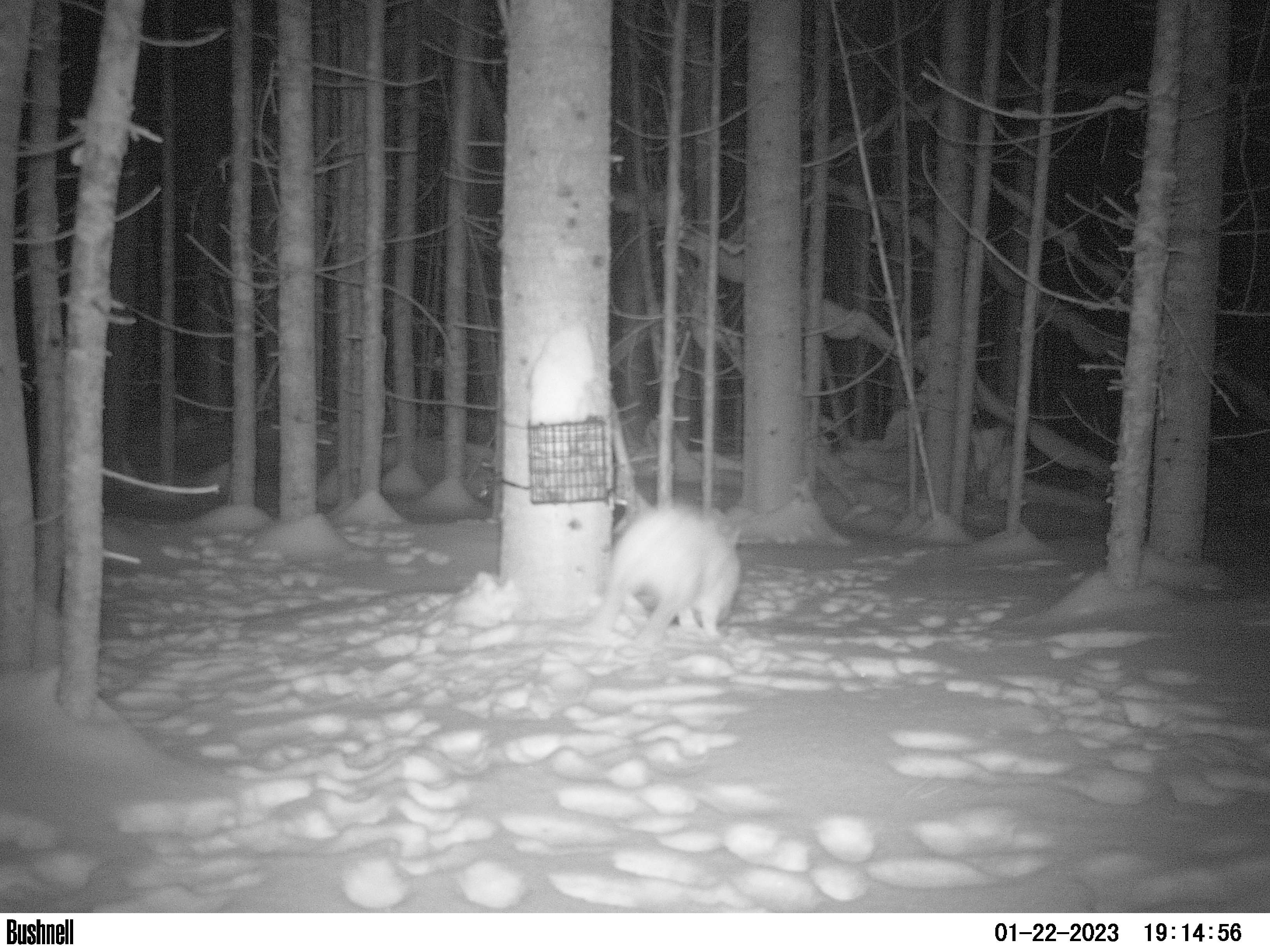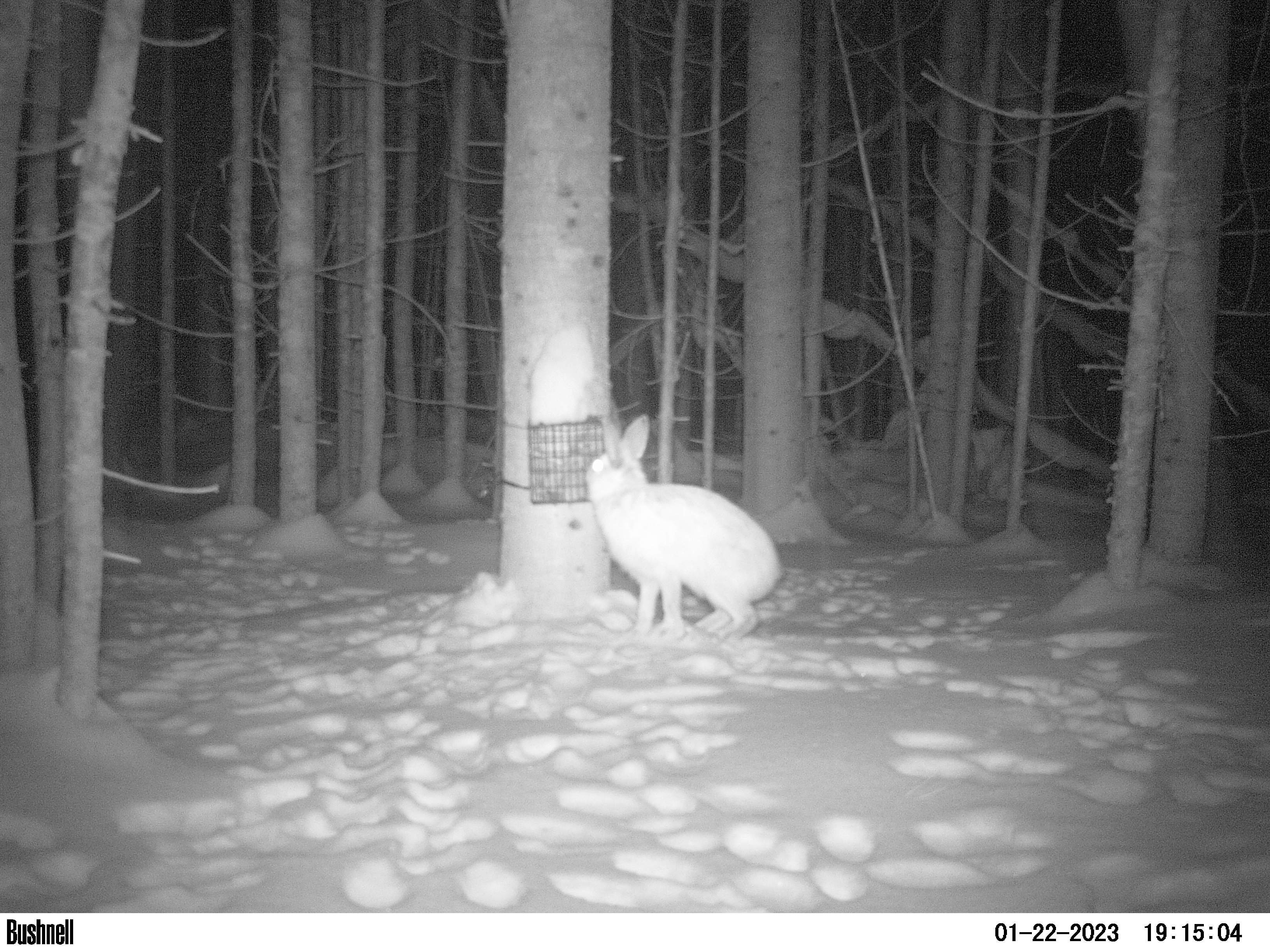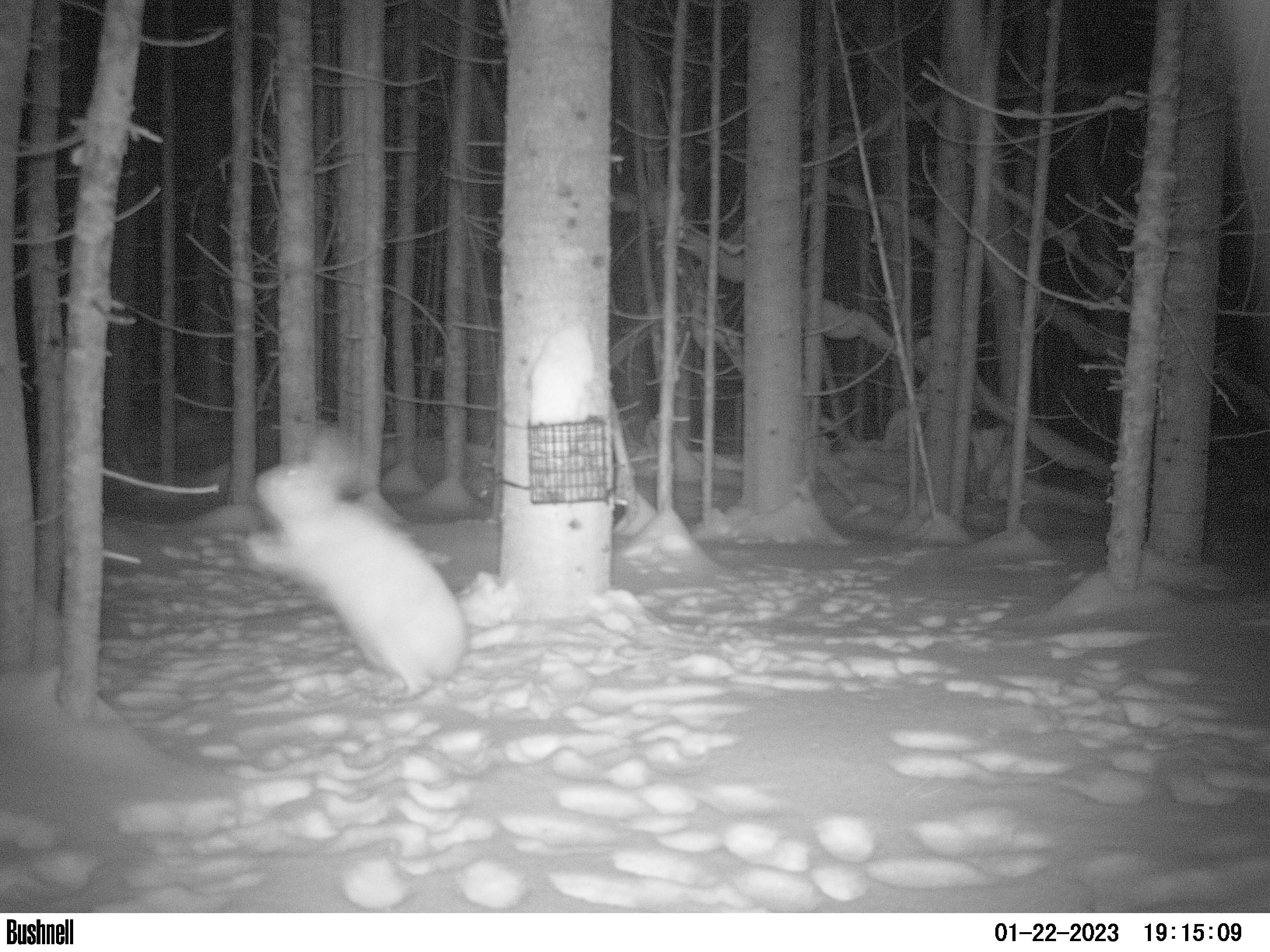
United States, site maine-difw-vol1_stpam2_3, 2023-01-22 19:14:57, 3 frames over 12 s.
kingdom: Animalia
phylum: Chordata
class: Mammalia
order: Lagomorpha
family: Leporidae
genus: Lepus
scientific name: Lepus americanus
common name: snowshoe hare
Snowshoe hare (Lepus americanus).